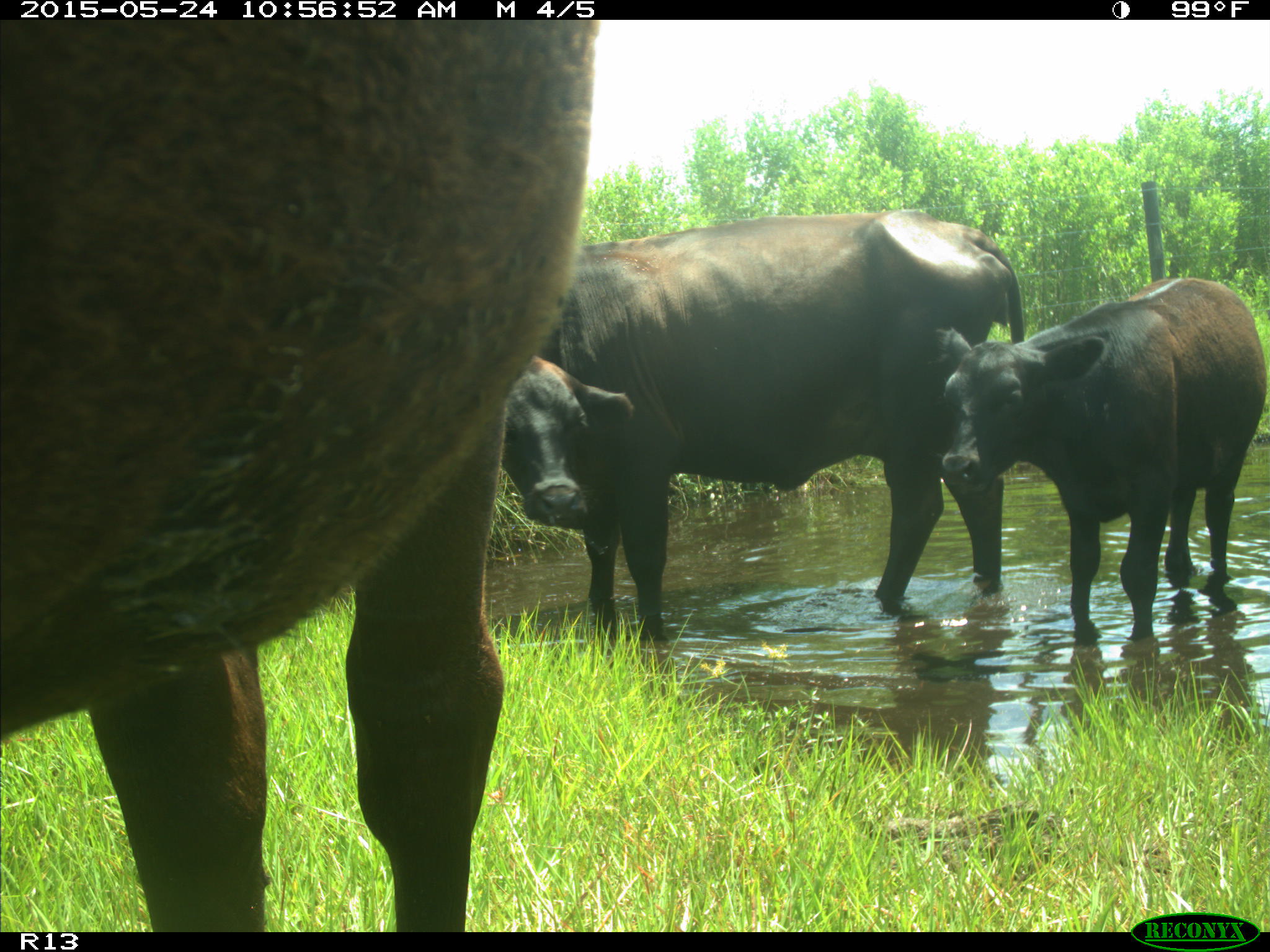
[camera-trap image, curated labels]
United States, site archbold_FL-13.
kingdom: Animalia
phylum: Chordata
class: Mammalia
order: Artiodactyla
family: Bovidae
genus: Bos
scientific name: Bos taurus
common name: domestic cow